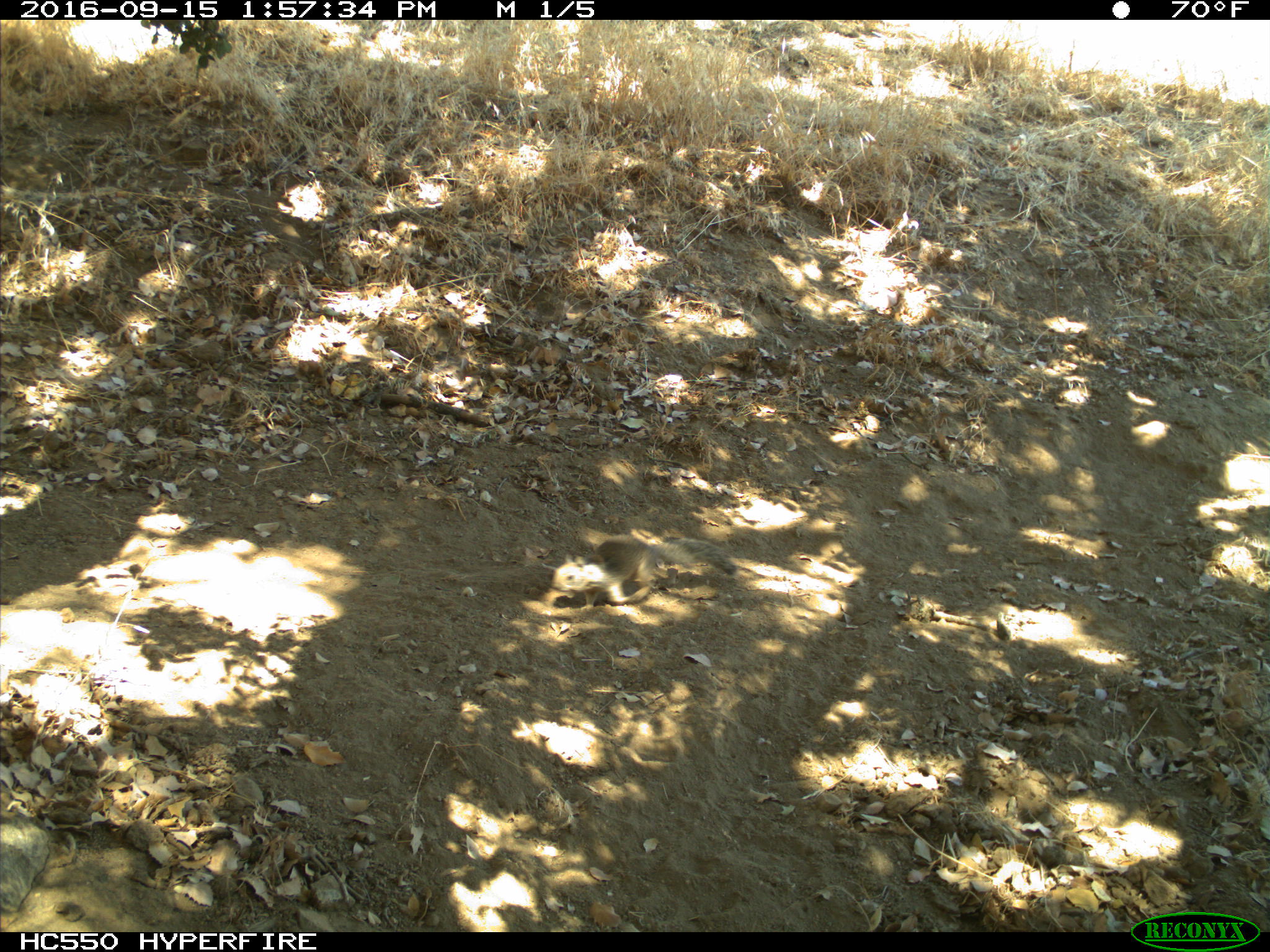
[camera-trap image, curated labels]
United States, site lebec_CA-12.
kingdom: Animalia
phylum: Chordata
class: Mammalia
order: Rodentia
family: Sciuridae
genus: Otospermophilus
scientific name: Otospermophilus beecheyi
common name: california ground squirrel